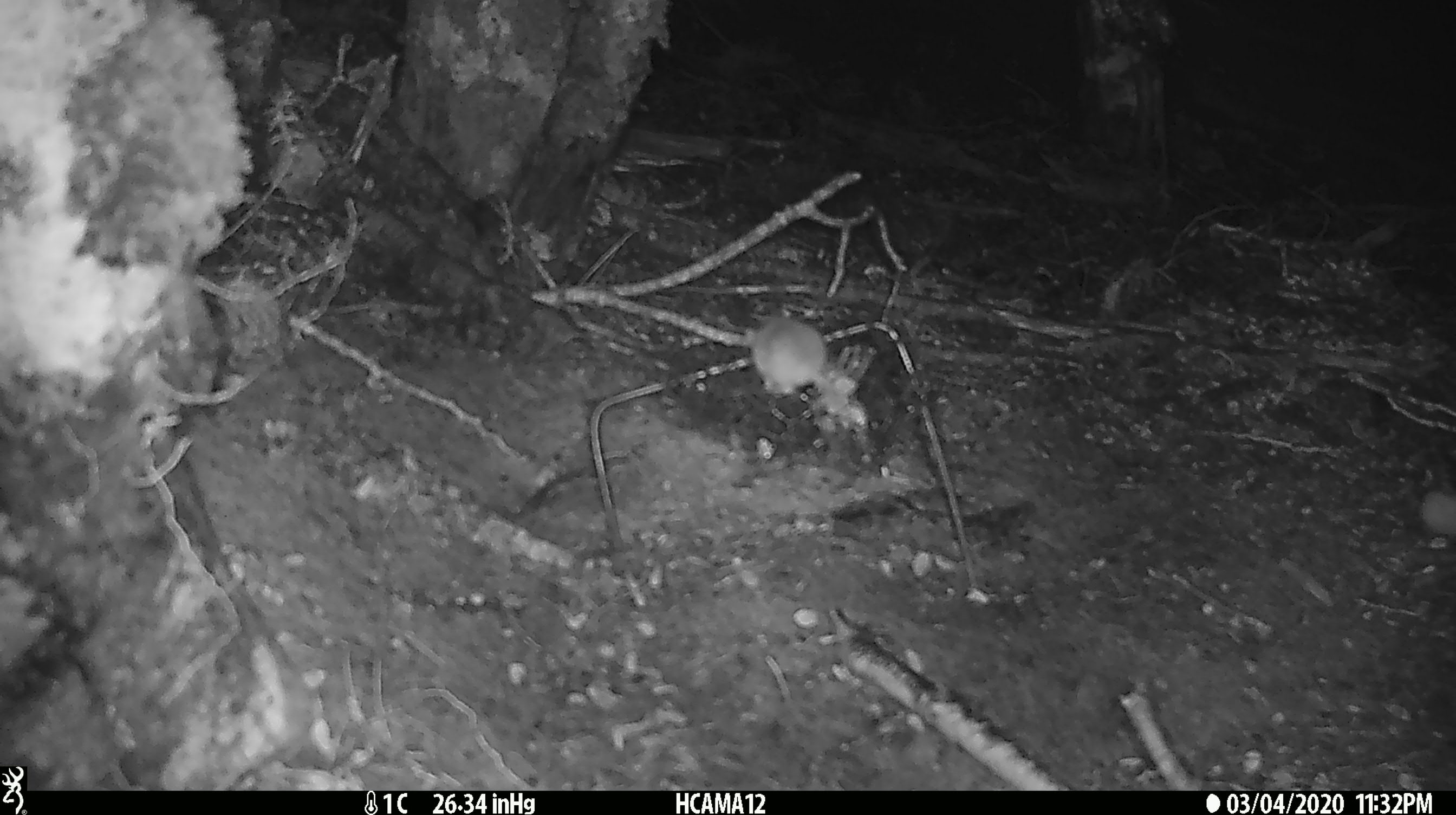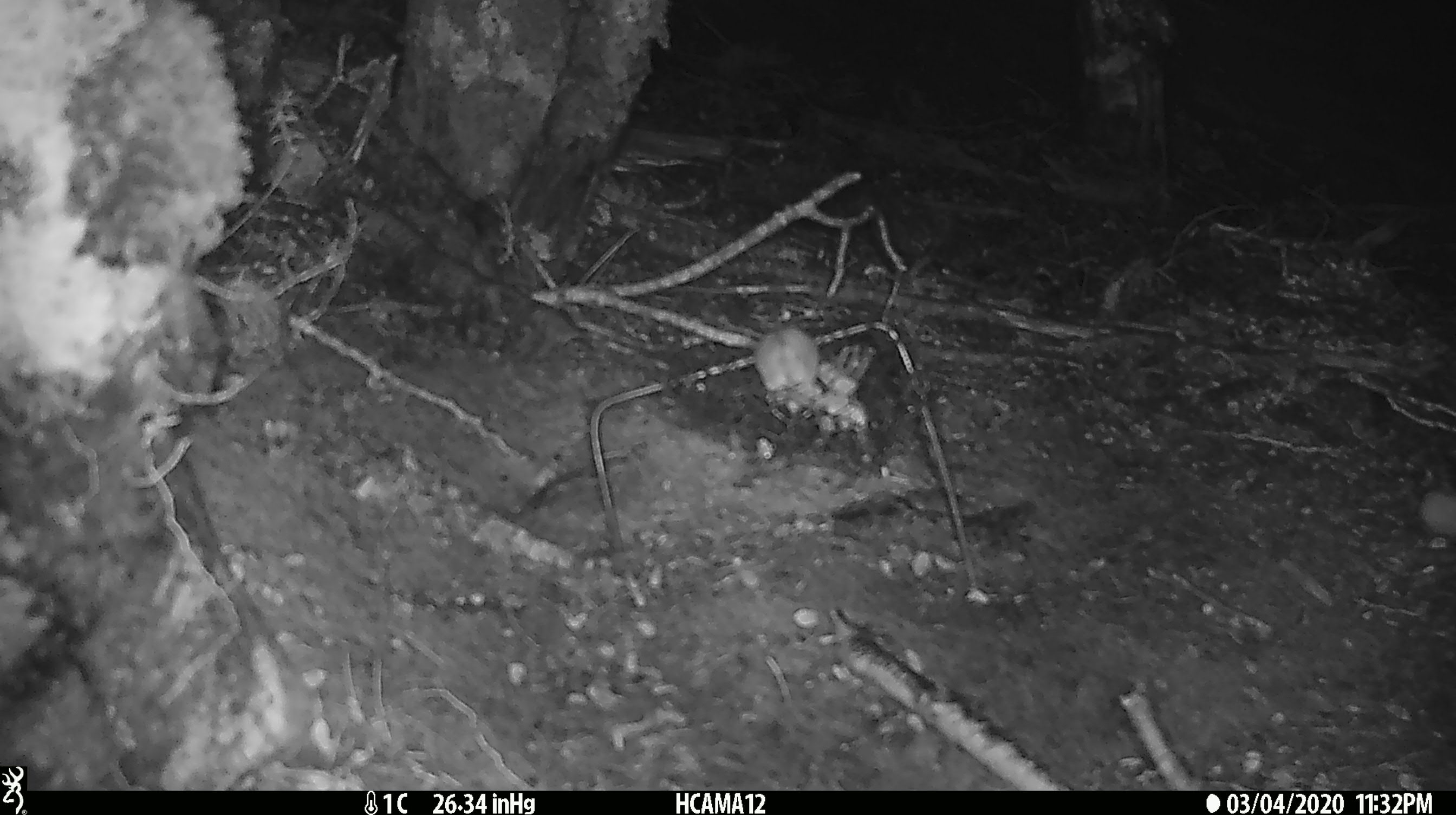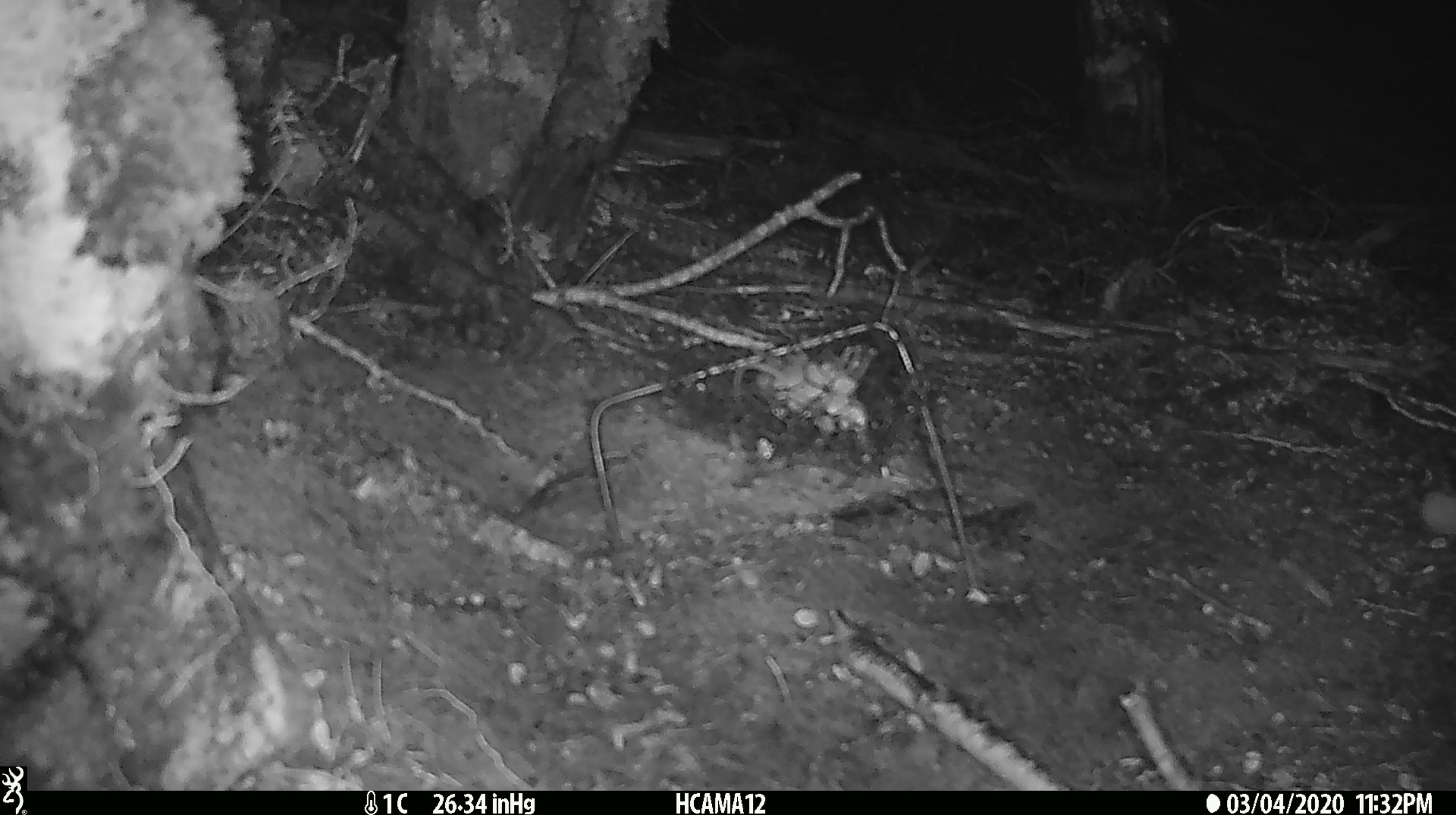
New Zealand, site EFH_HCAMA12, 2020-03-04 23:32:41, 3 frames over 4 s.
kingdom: Animalia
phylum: Chordata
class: Mammalia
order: Rodentia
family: Muridae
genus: Mus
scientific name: Mus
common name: mouse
Mouse (Mus).